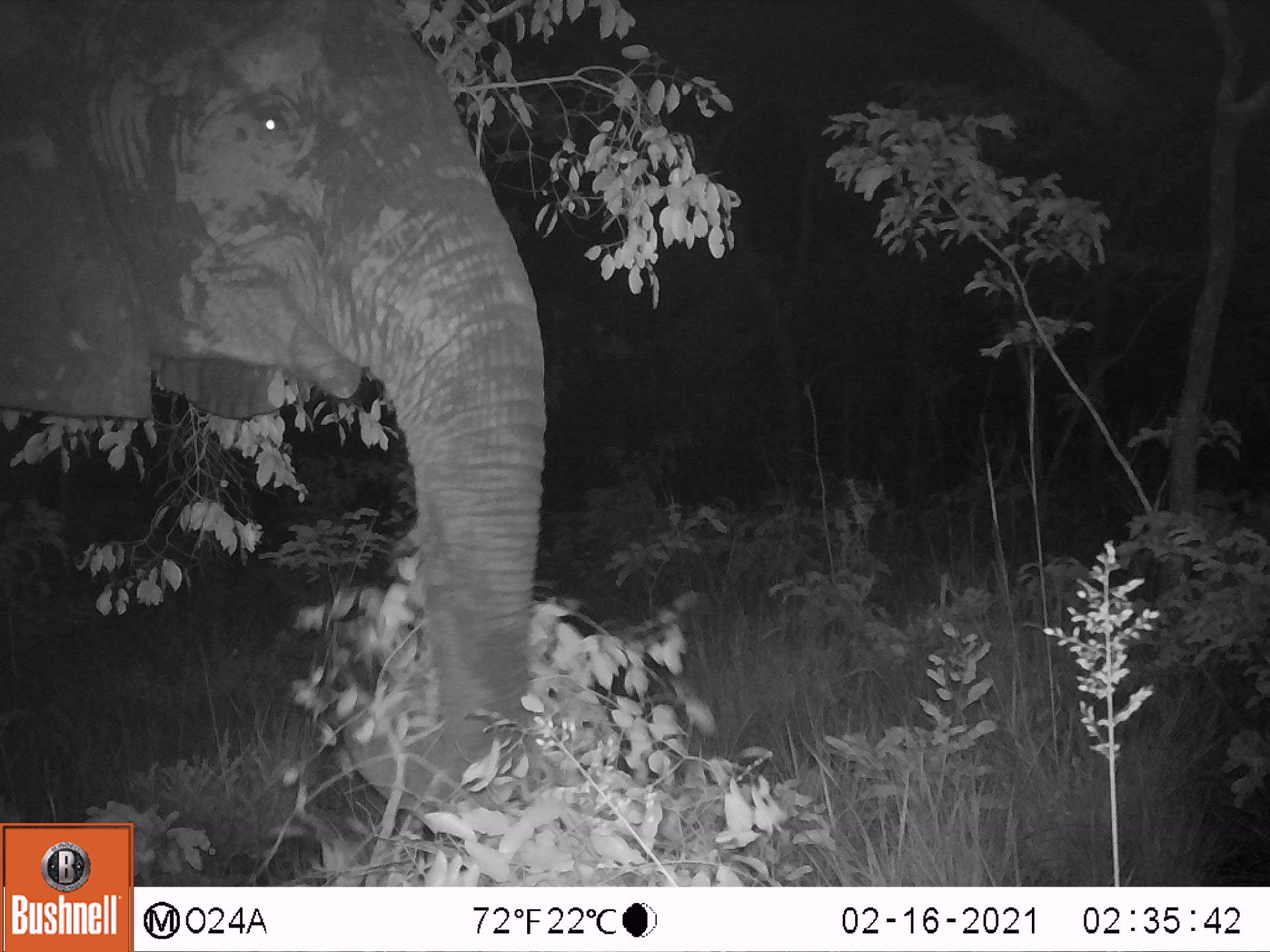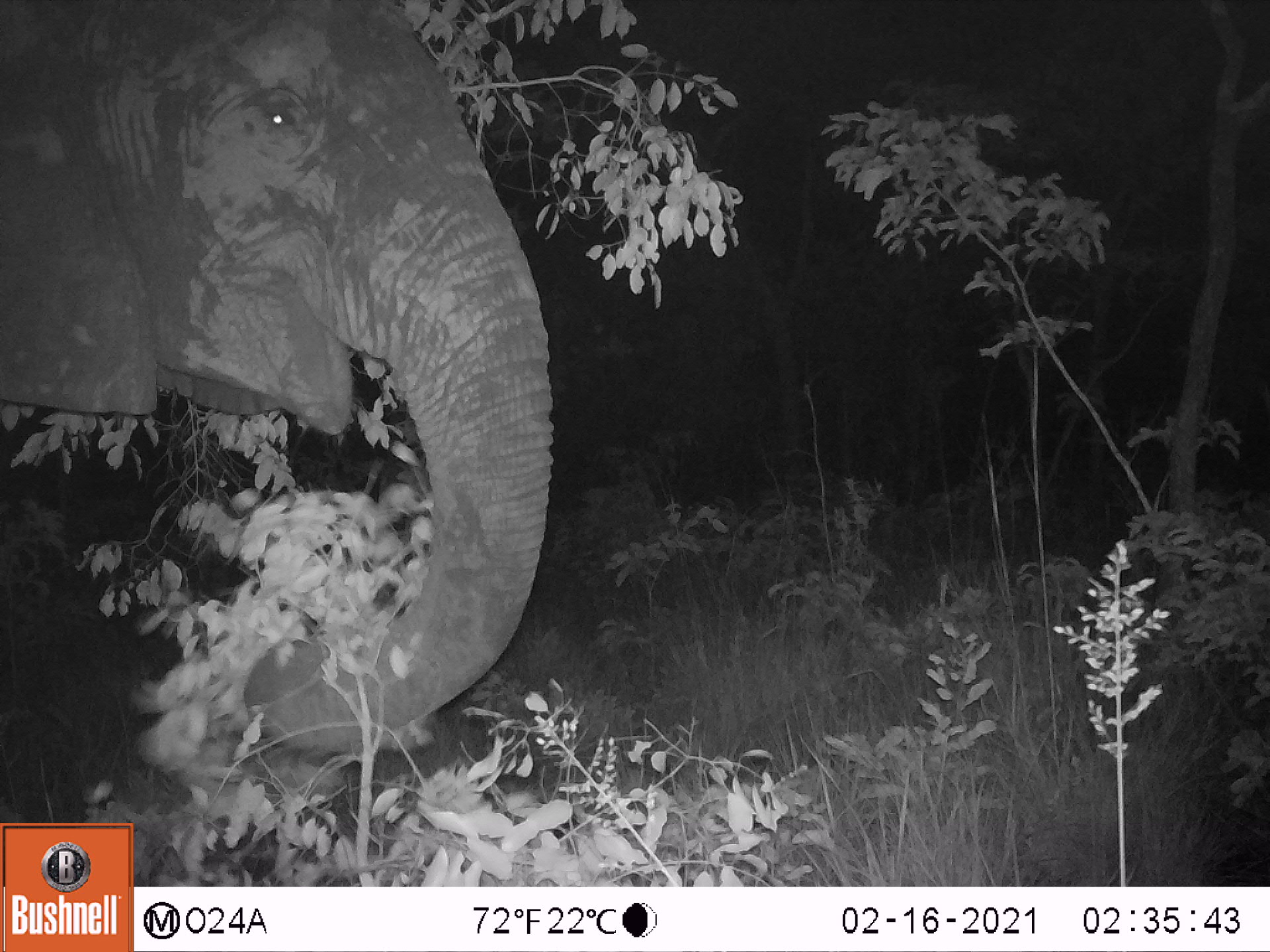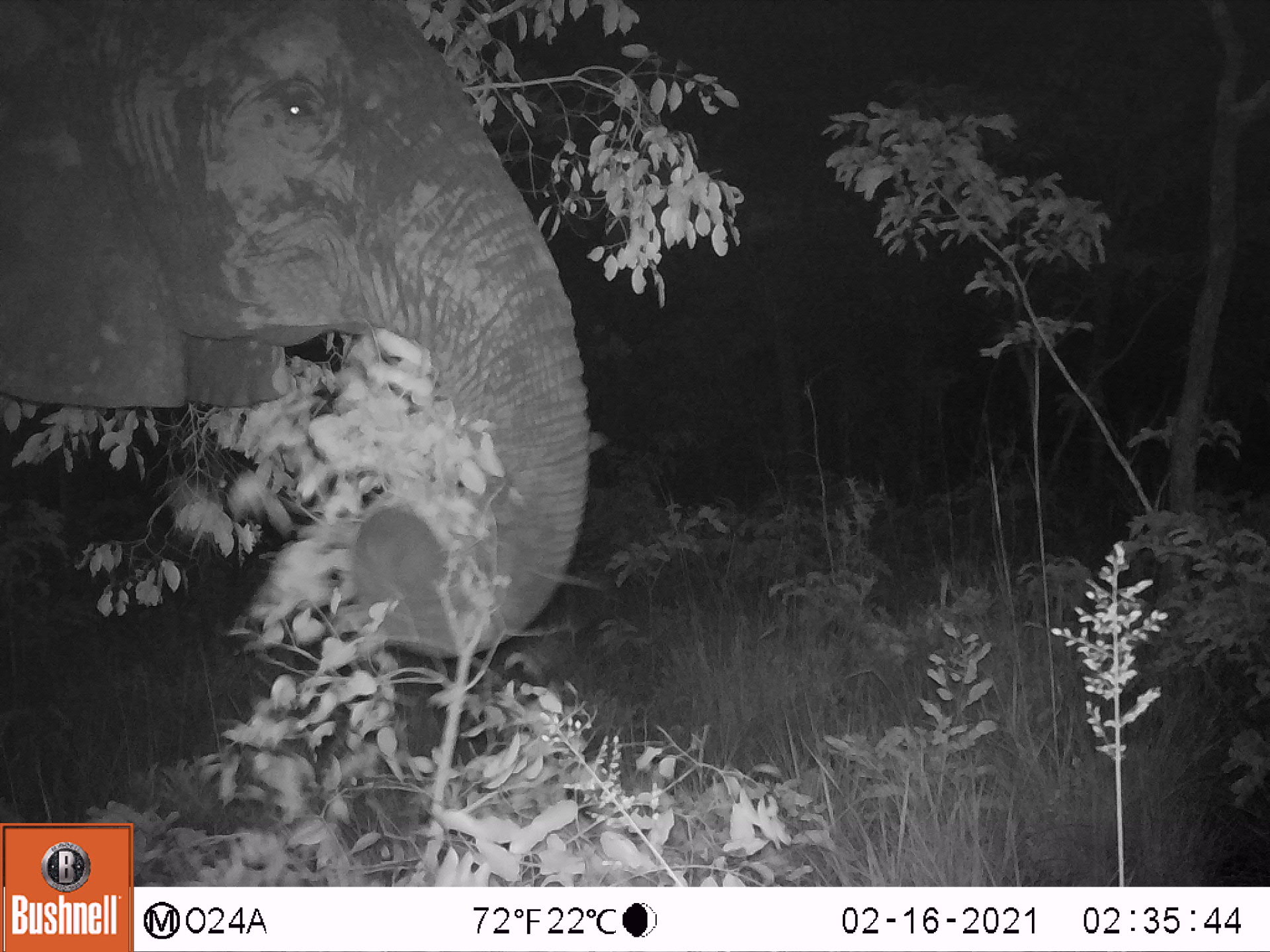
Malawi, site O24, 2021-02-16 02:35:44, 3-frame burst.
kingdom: Animalia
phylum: Chordata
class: Mammalia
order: Proboscidea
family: Elephantidae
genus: Loxodonta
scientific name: Loxodonta africana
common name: african savanna elephant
African savanna elephant (Loxodonta africana), count 1.